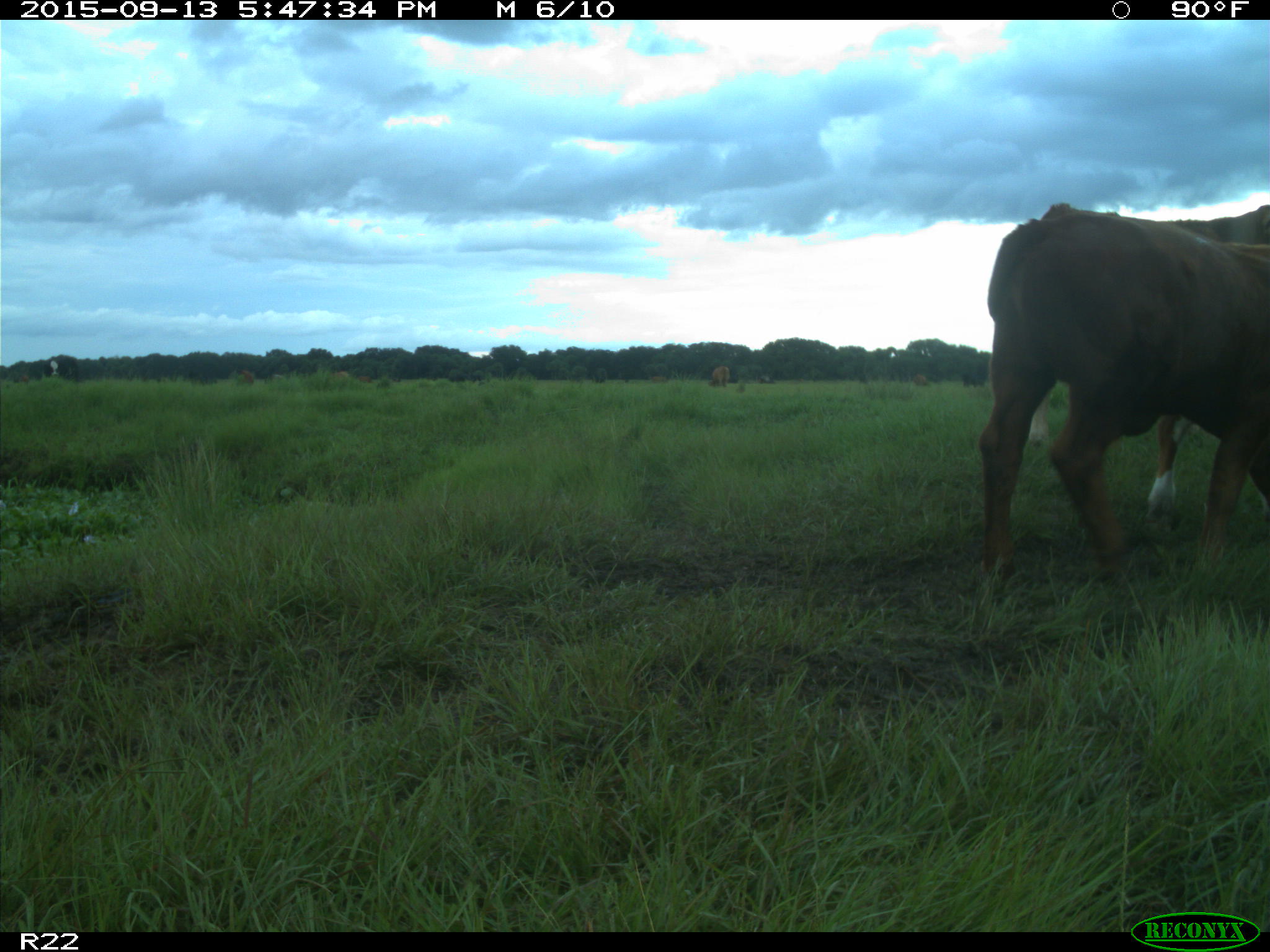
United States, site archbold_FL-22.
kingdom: Animalia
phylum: Chordata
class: Mammalia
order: Artiodactyla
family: Bovidae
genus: Bos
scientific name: Bos taurus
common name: domestic cow